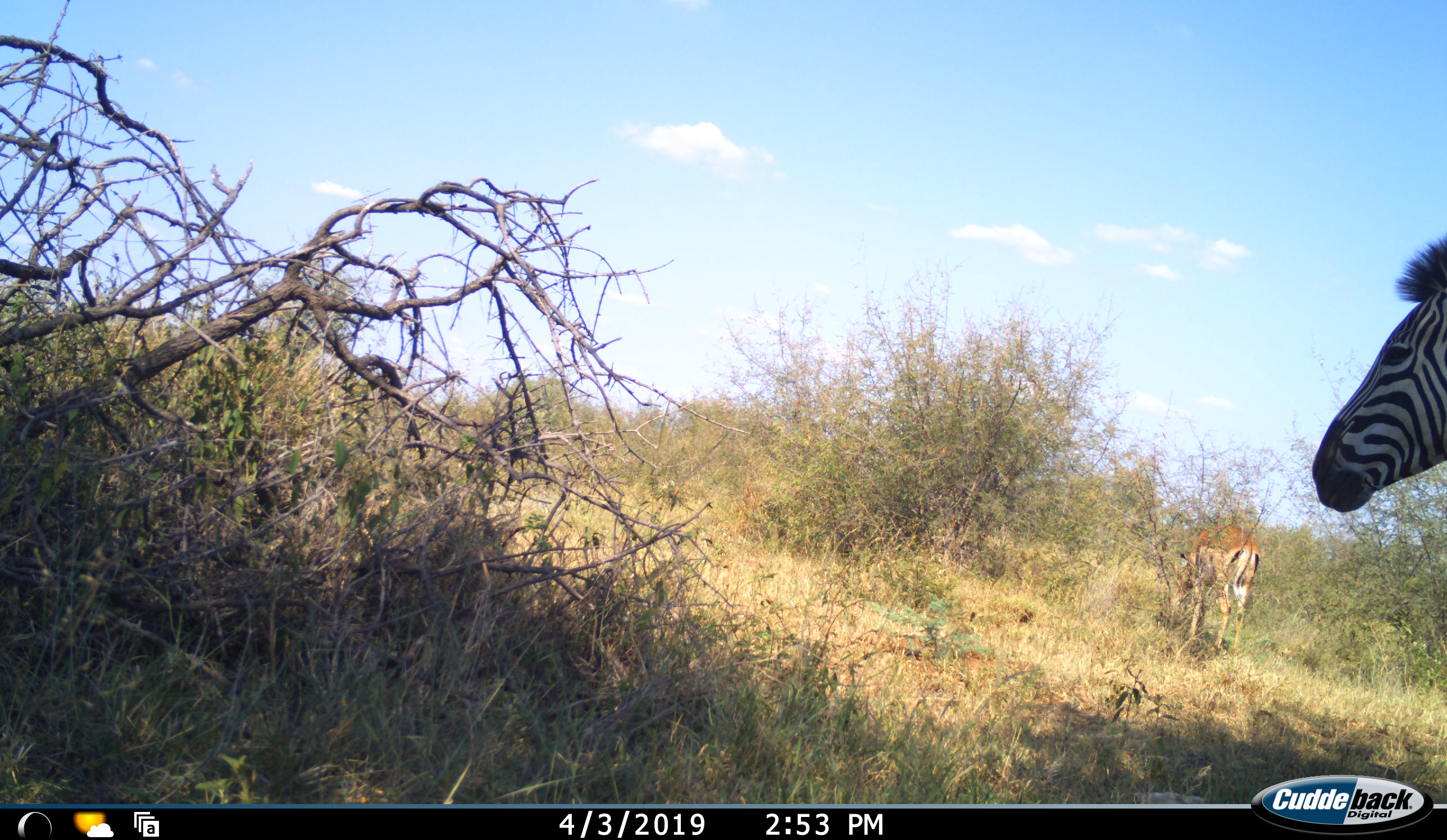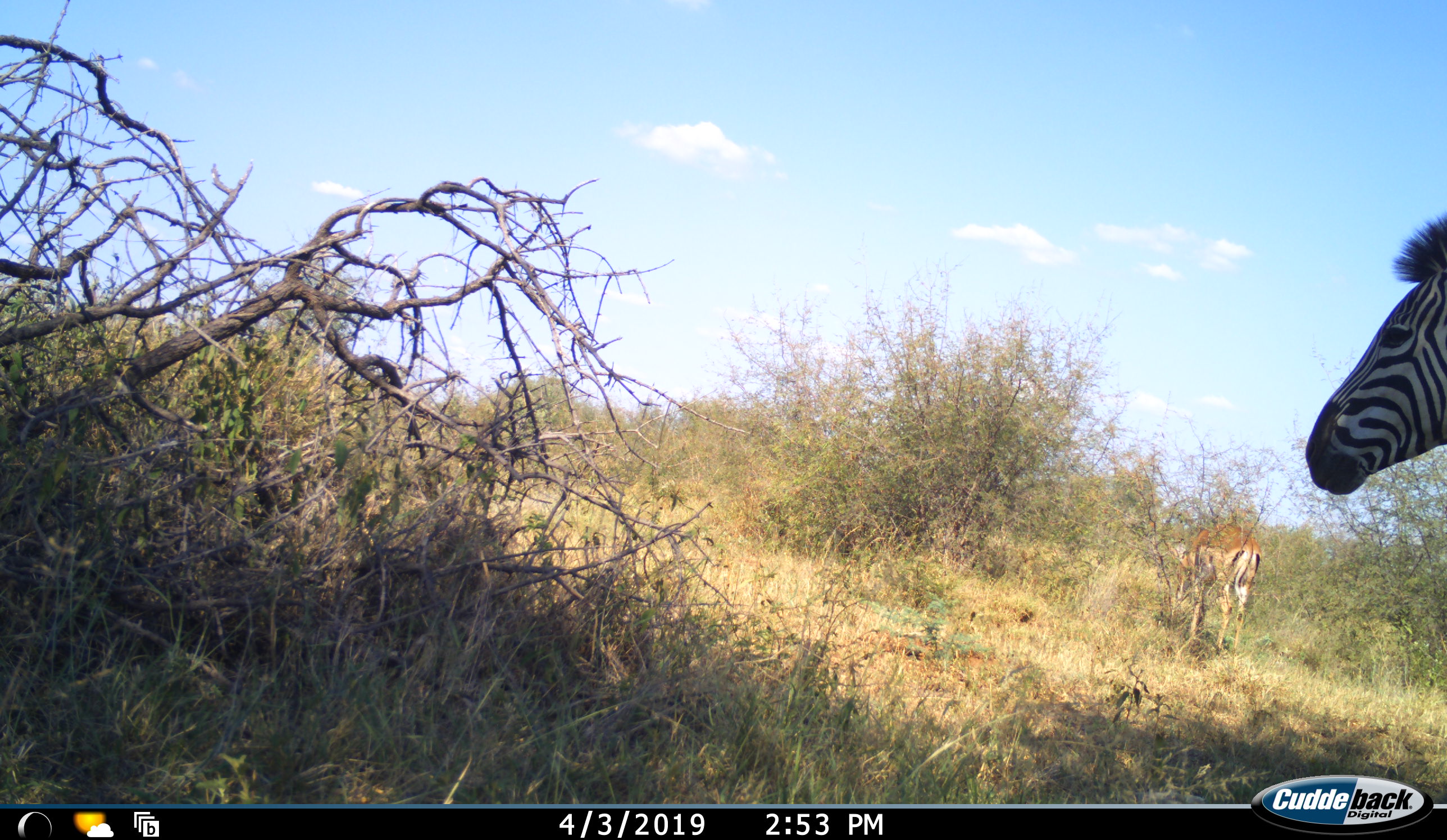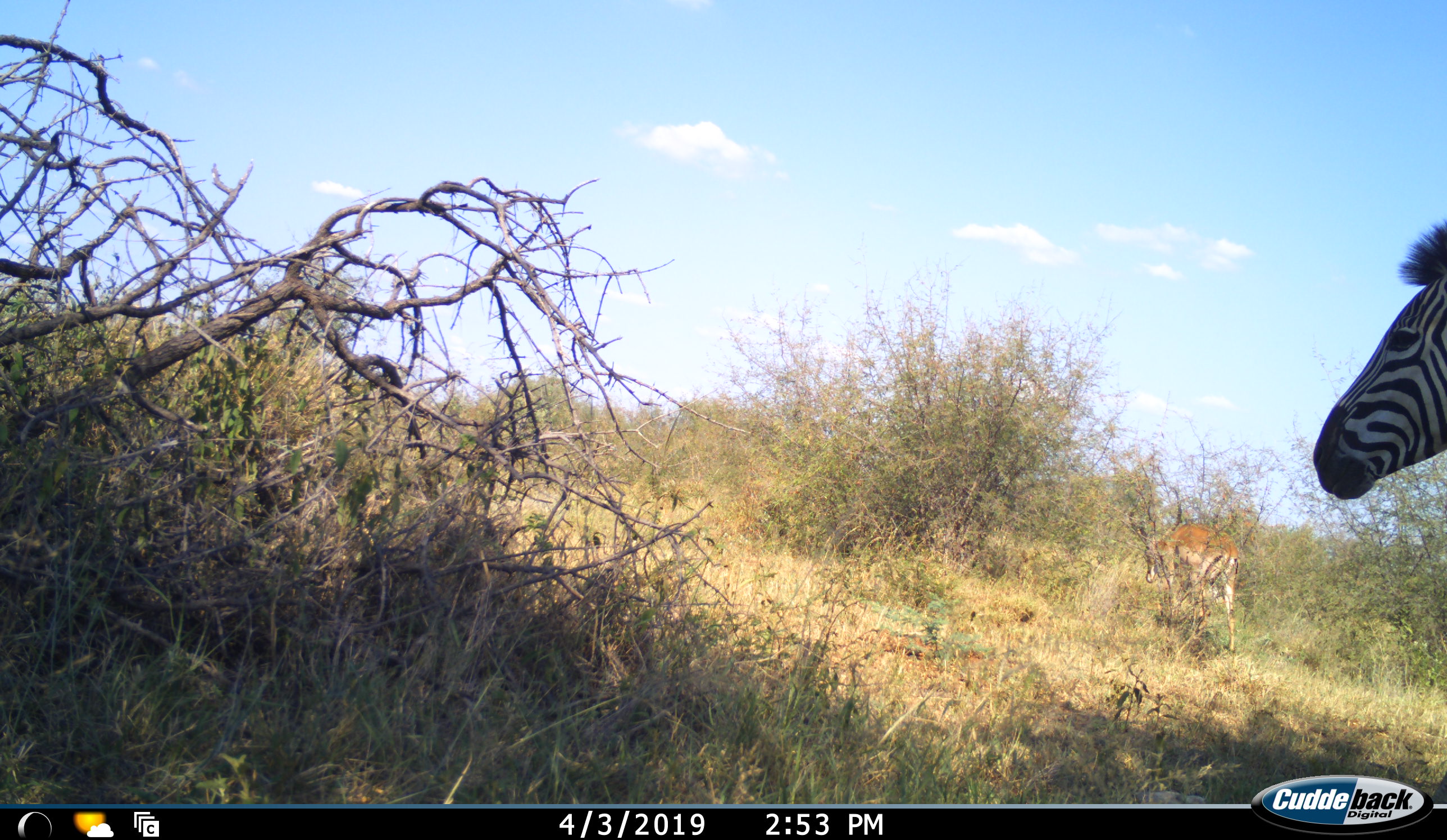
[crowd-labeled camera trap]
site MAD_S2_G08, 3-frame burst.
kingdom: Animalia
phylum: Chordata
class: Mammalia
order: Artiodactyla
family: Bovidae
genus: Aepyceros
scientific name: Aepyceros melampus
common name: impala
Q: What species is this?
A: Impala (Aepyceros melampus).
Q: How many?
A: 1.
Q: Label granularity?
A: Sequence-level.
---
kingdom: Animalia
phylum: Chordata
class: Mammalia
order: Perissodactyla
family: Equidae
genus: Equus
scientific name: Equus quagga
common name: plains zebra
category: zebraplains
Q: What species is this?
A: Zebraplains (plains zebra) (Equus quagga).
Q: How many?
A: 1.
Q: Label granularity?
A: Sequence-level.